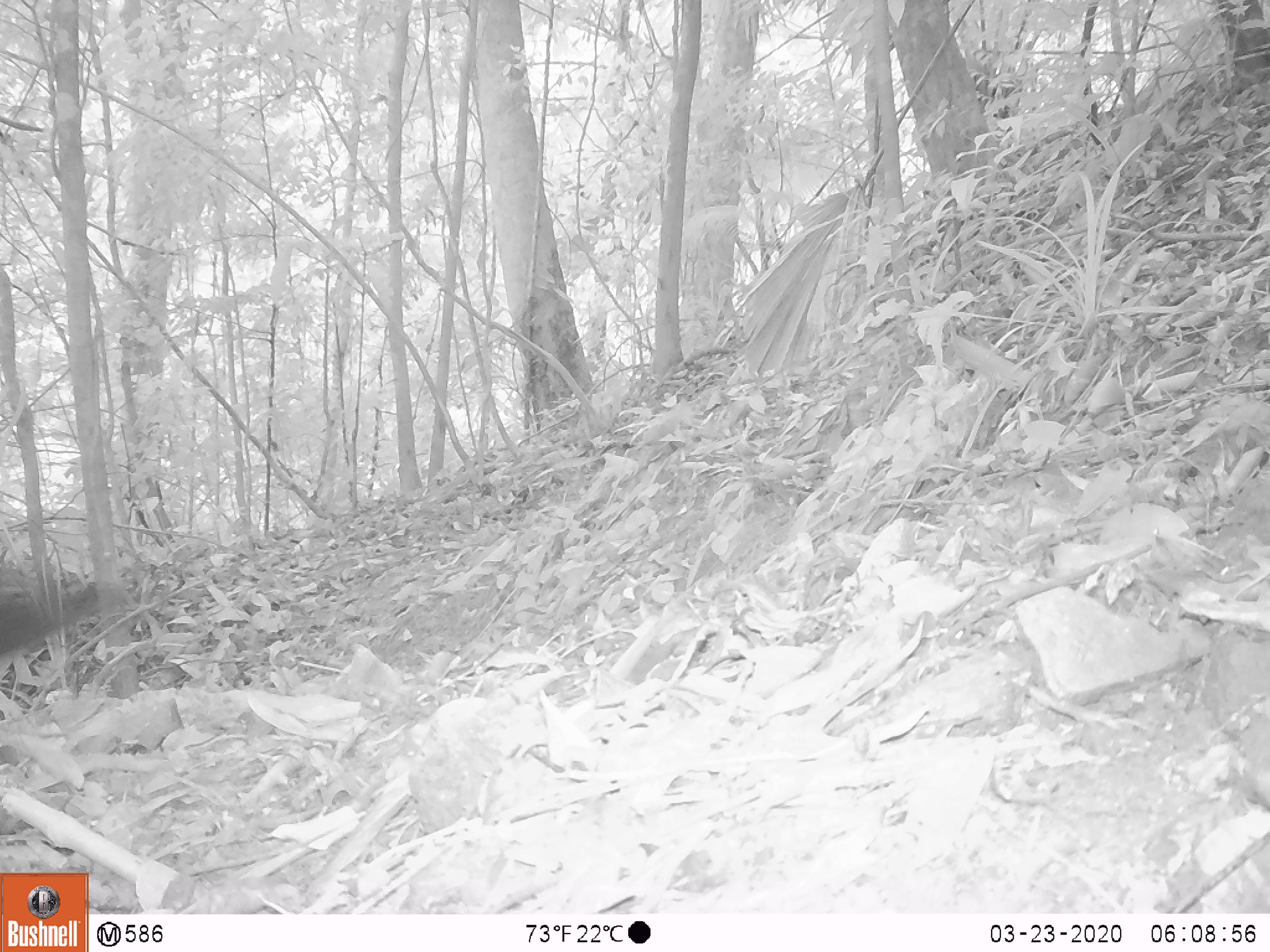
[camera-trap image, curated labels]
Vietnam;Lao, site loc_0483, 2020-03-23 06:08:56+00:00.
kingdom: Animalia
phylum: Chordata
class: Aves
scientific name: Aves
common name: bird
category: unidentified bird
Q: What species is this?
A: Unidentified bird (bird) (Aves).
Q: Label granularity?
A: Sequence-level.